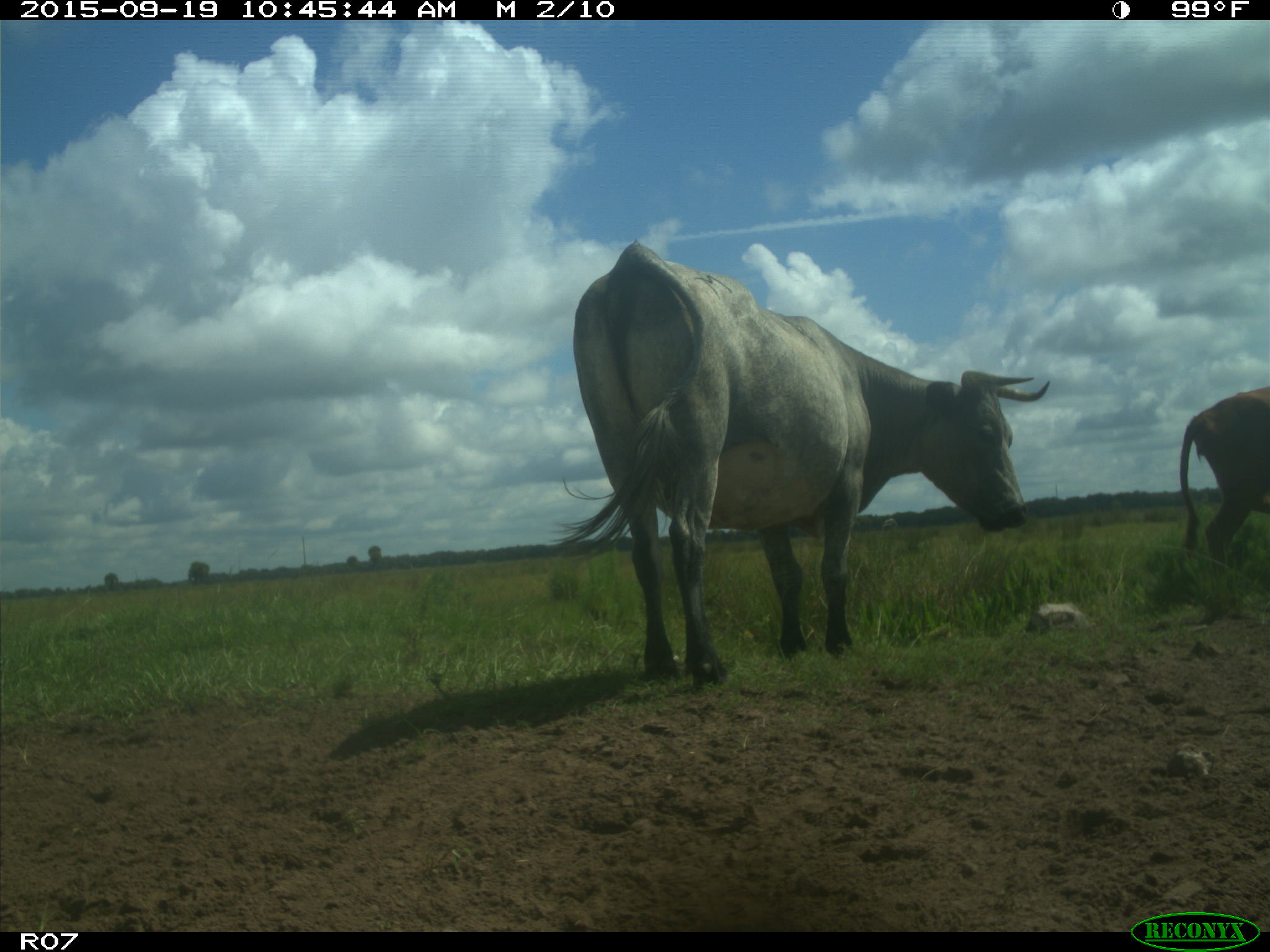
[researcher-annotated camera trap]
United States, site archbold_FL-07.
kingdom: Animalia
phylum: Chordata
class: Mammalia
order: Artiodactyla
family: Bovidae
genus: Bos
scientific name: Bos taurus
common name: domestic cow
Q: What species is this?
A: Bos taurus (domestic cow).